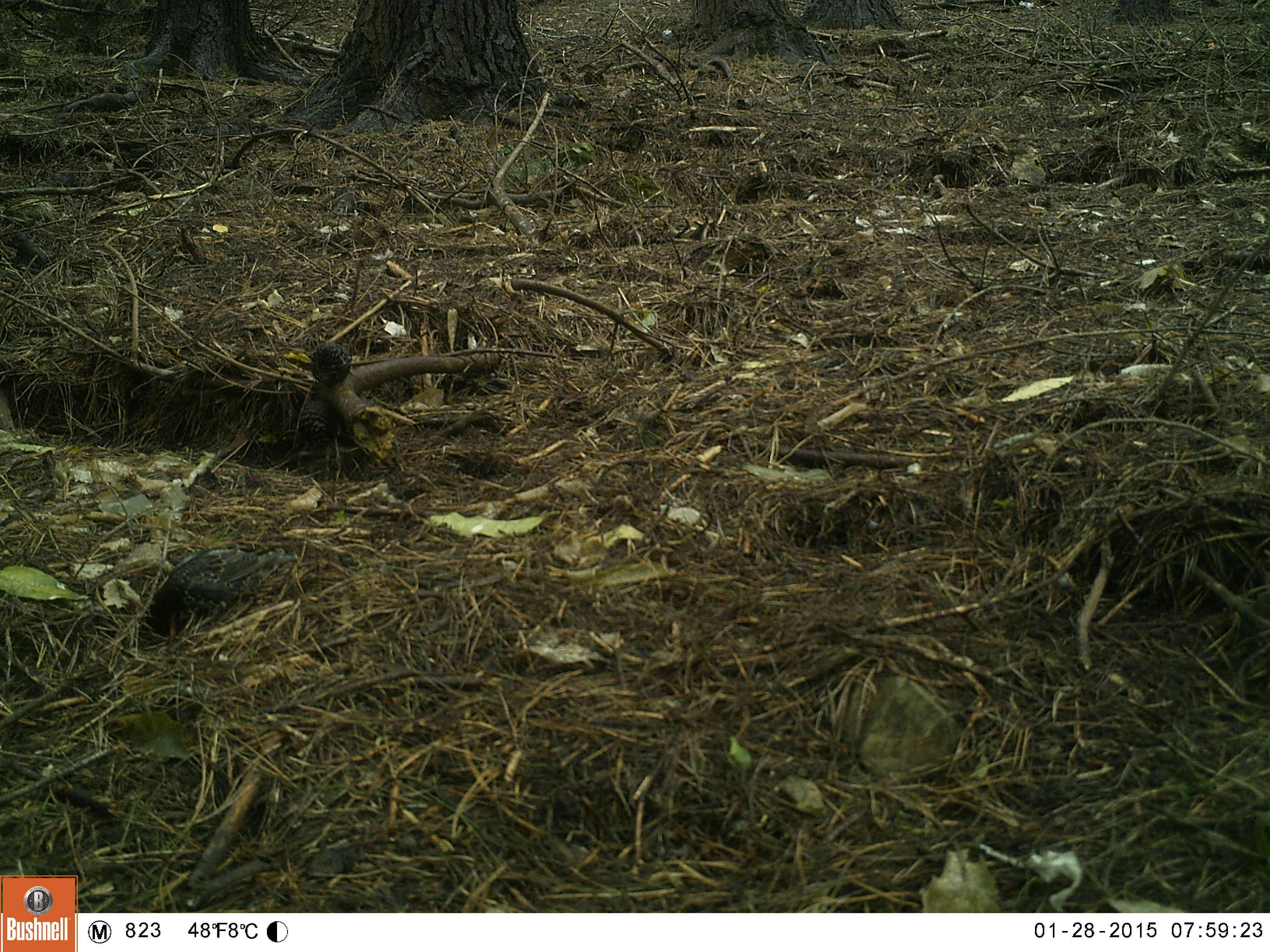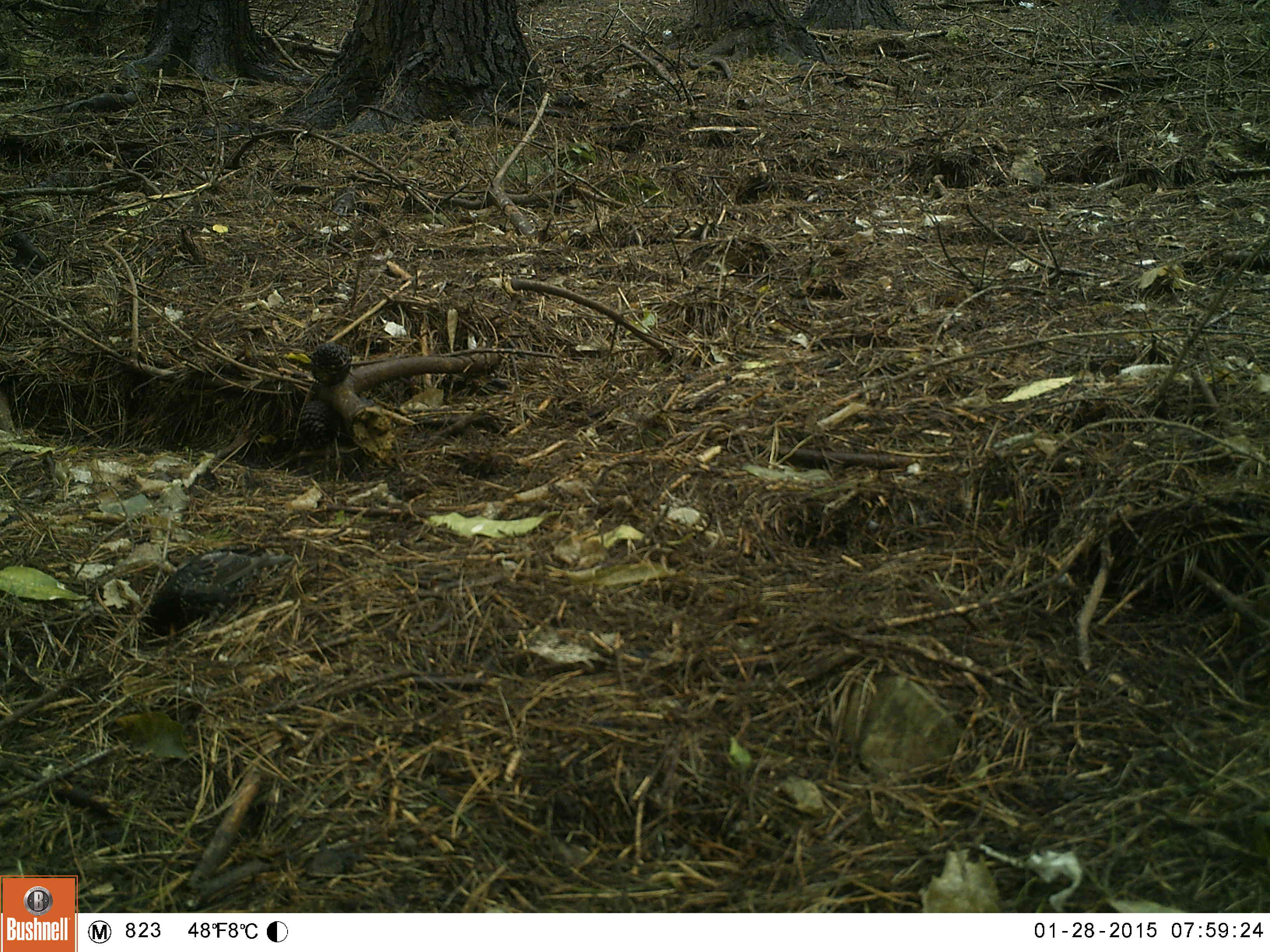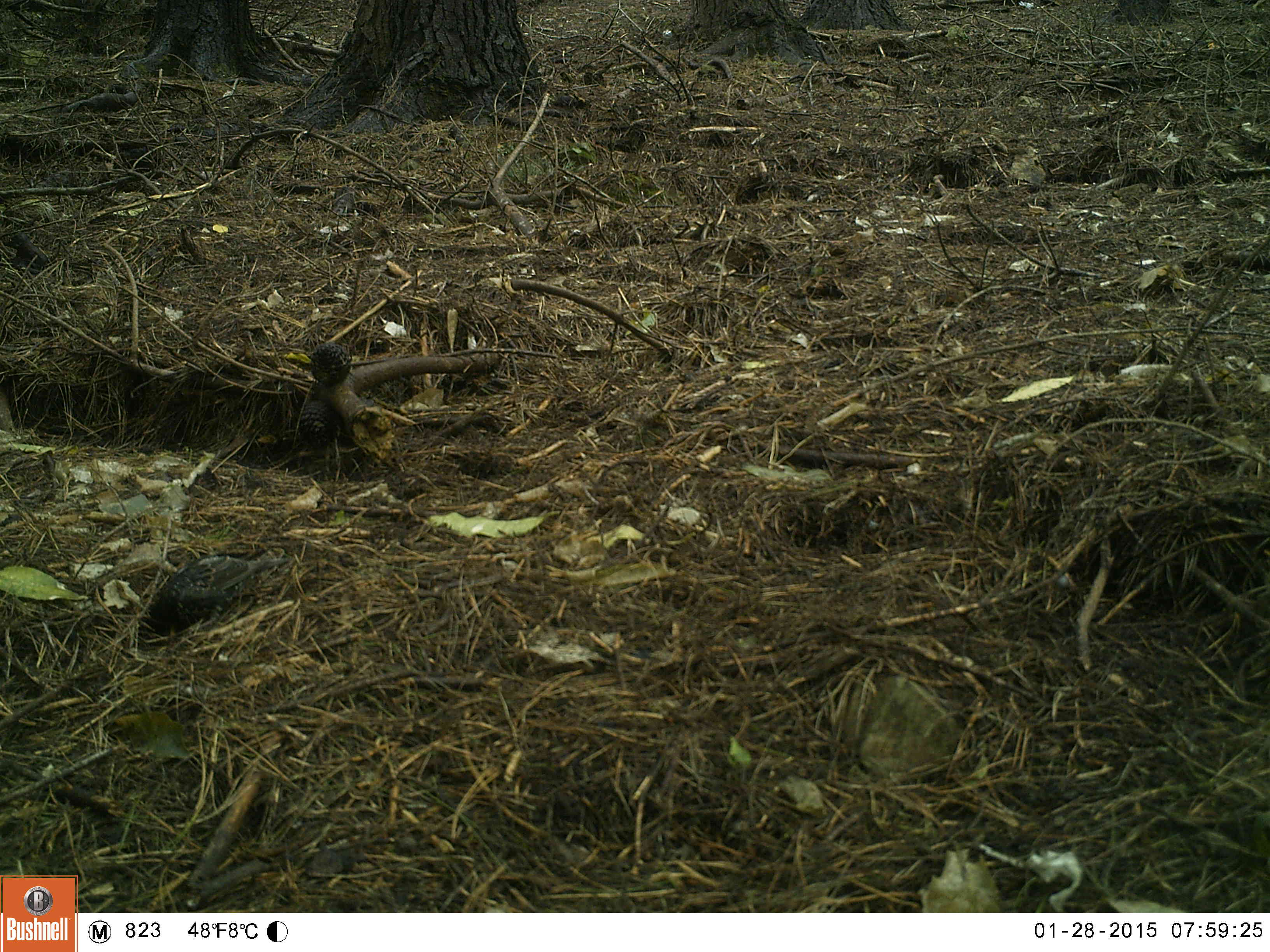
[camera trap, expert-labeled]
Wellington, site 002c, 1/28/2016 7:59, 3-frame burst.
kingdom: Animalia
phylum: Chordata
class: Aves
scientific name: Aves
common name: bird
Bird (Aves).